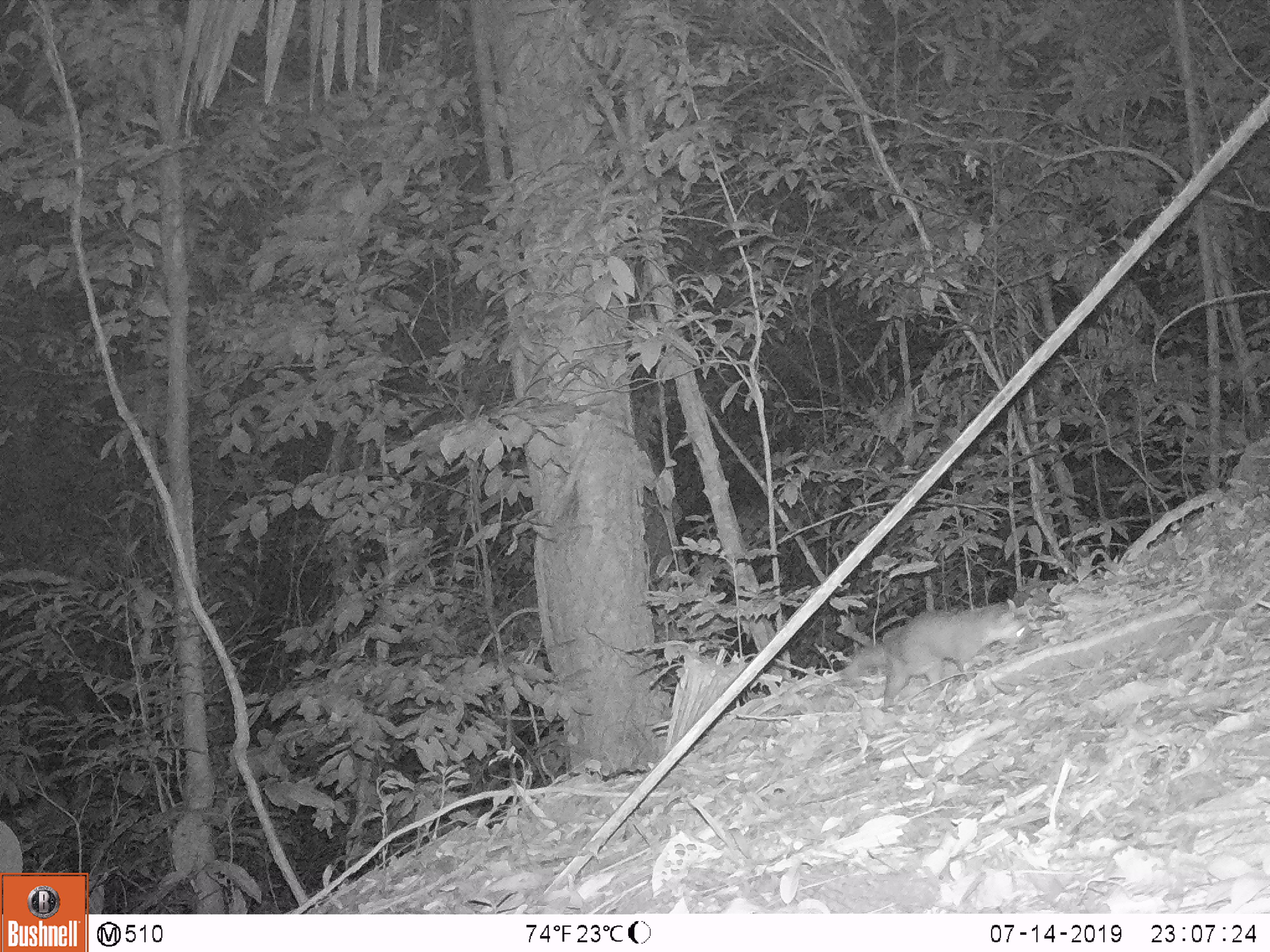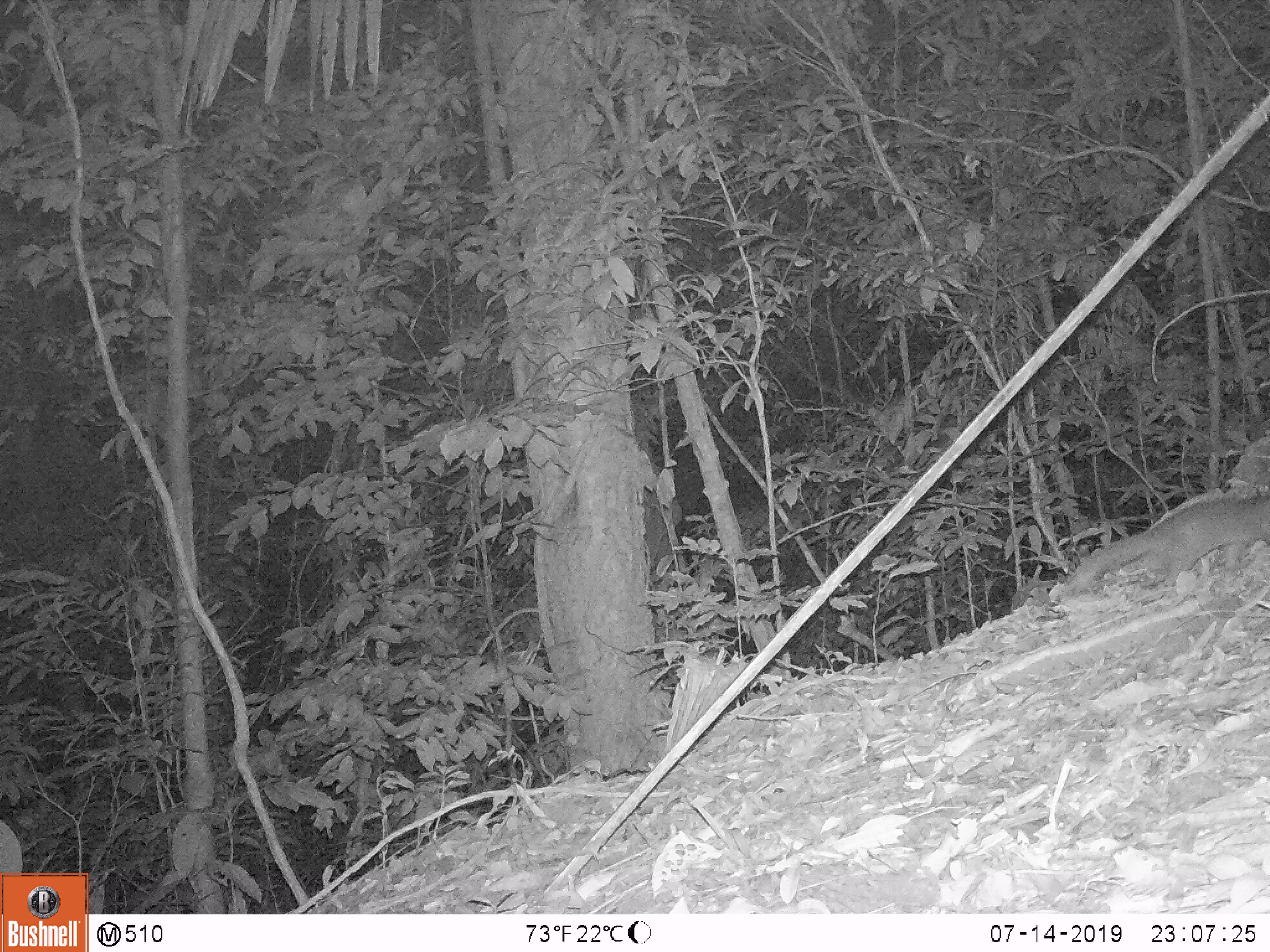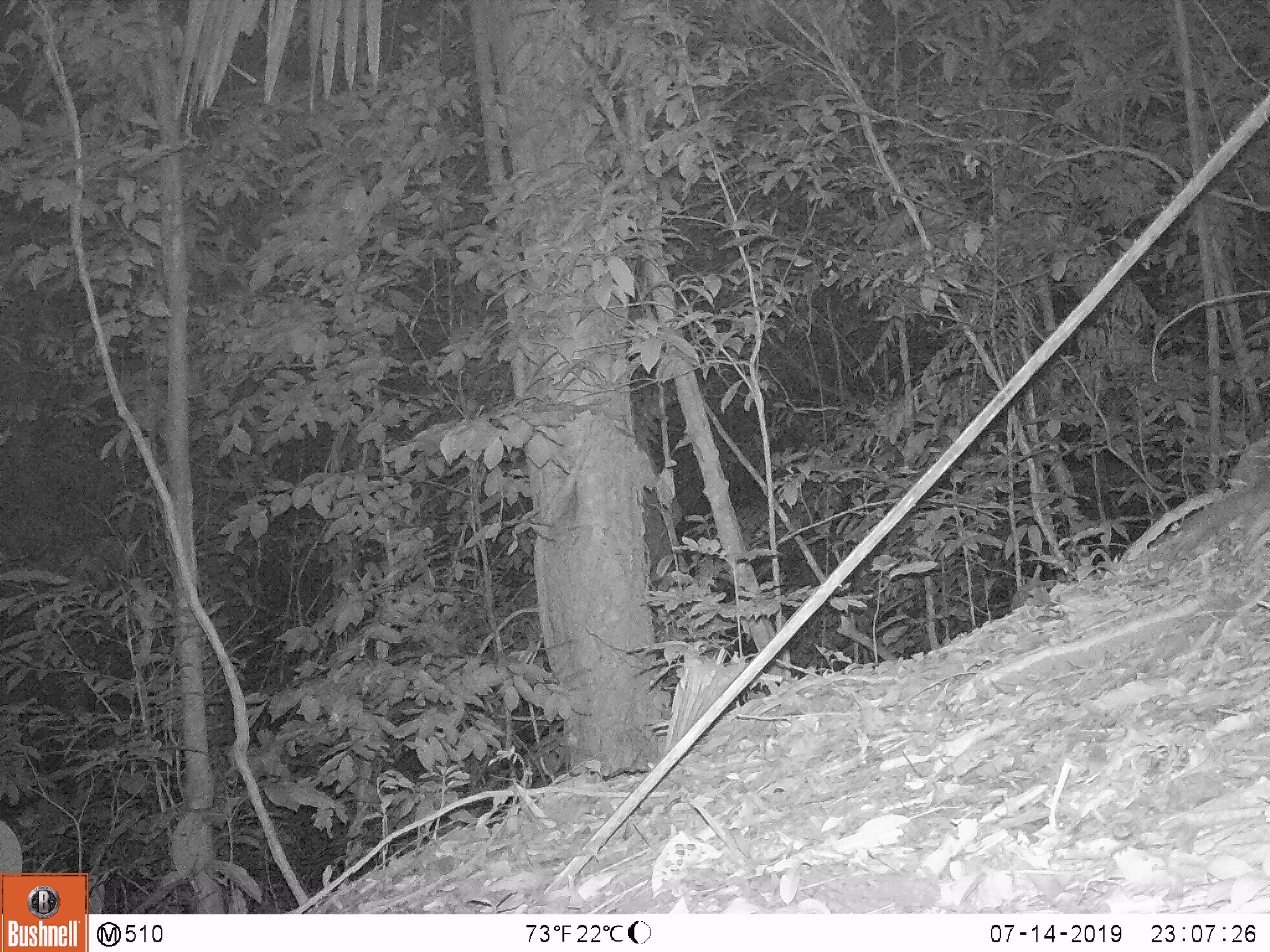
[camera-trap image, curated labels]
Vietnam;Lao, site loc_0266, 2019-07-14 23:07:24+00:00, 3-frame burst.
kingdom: Animalia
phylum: Chordata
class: Mammalia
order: Carnivora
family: Mustelidae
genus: Melogale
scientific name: Melogale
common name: ferret badger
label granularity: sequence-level